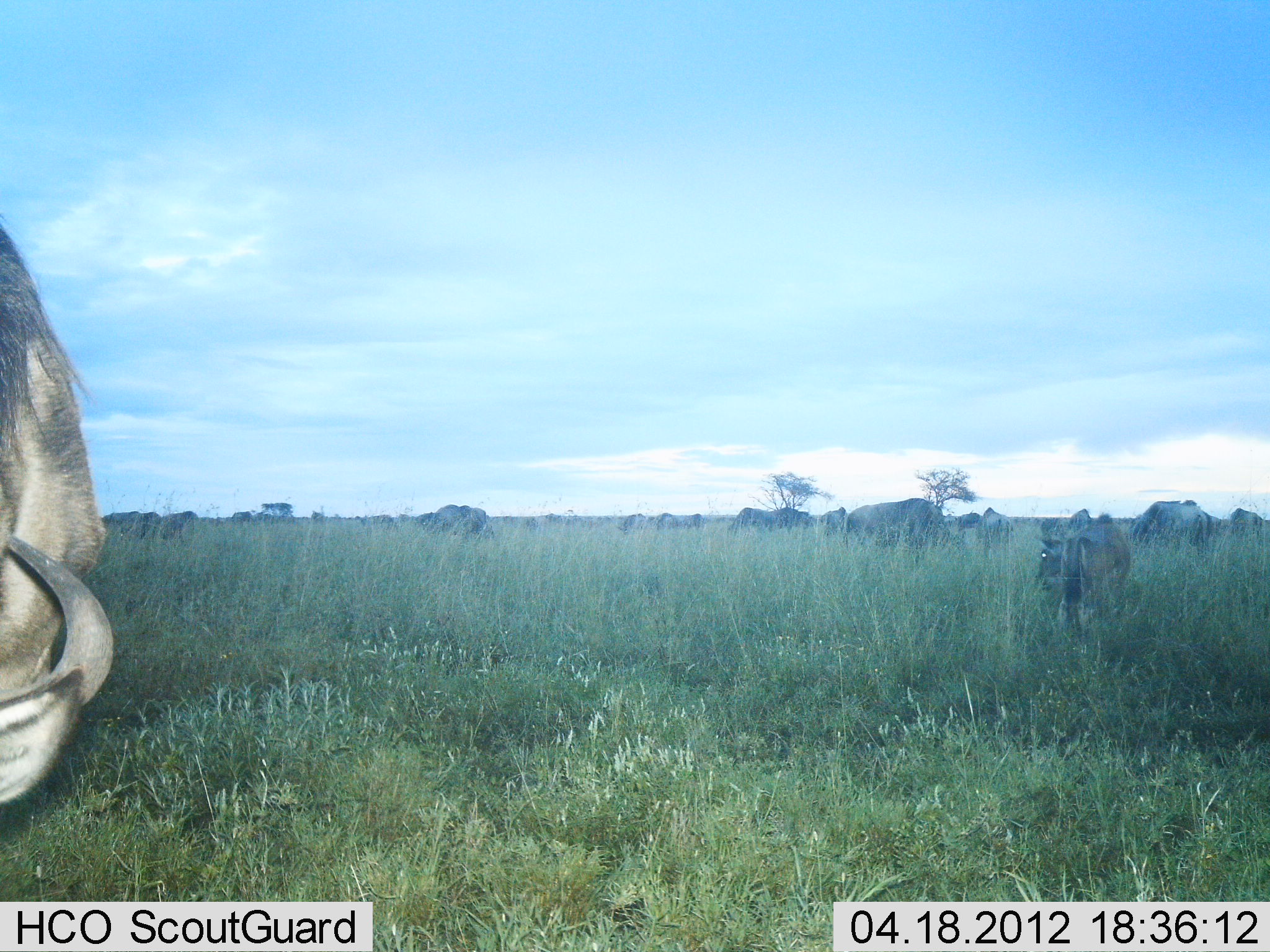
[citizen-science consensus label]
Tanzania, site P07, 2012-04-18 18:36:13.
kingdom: Animalia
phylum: Chordata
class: Mammalia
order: Artiodactyla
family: Bovidae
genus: Connochaetes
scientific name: Connochaetes taurinus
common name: blue wildebeest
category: wildebeest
Wildebeest (blue wildebeest) (Connochaetes taurinus), count 11-50. Behavior (volunteer vote fractions): standing 56%, resting 0%, moving 6%, interacting 0%. Young present (vote fraction): 0%. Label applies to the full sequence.